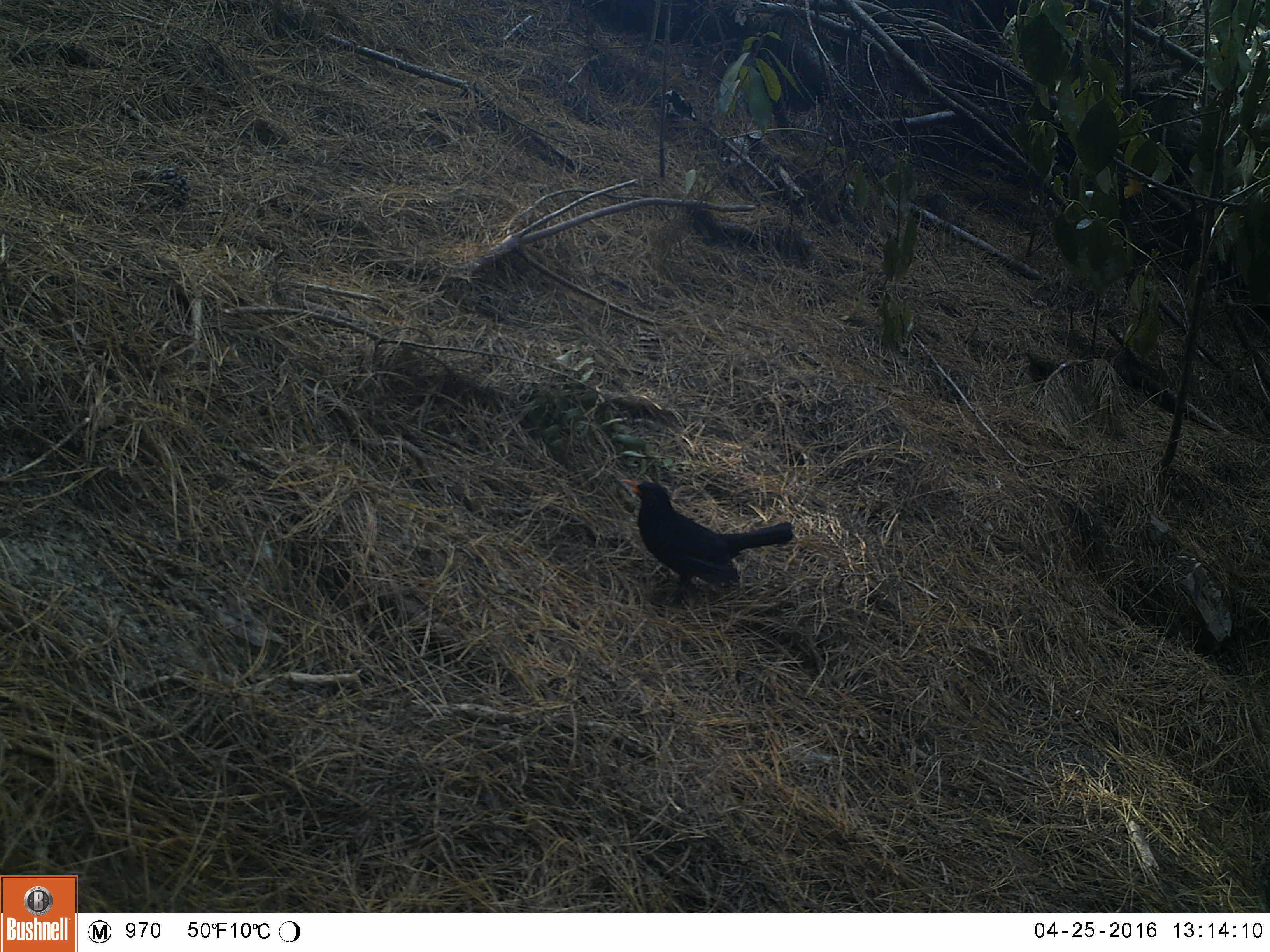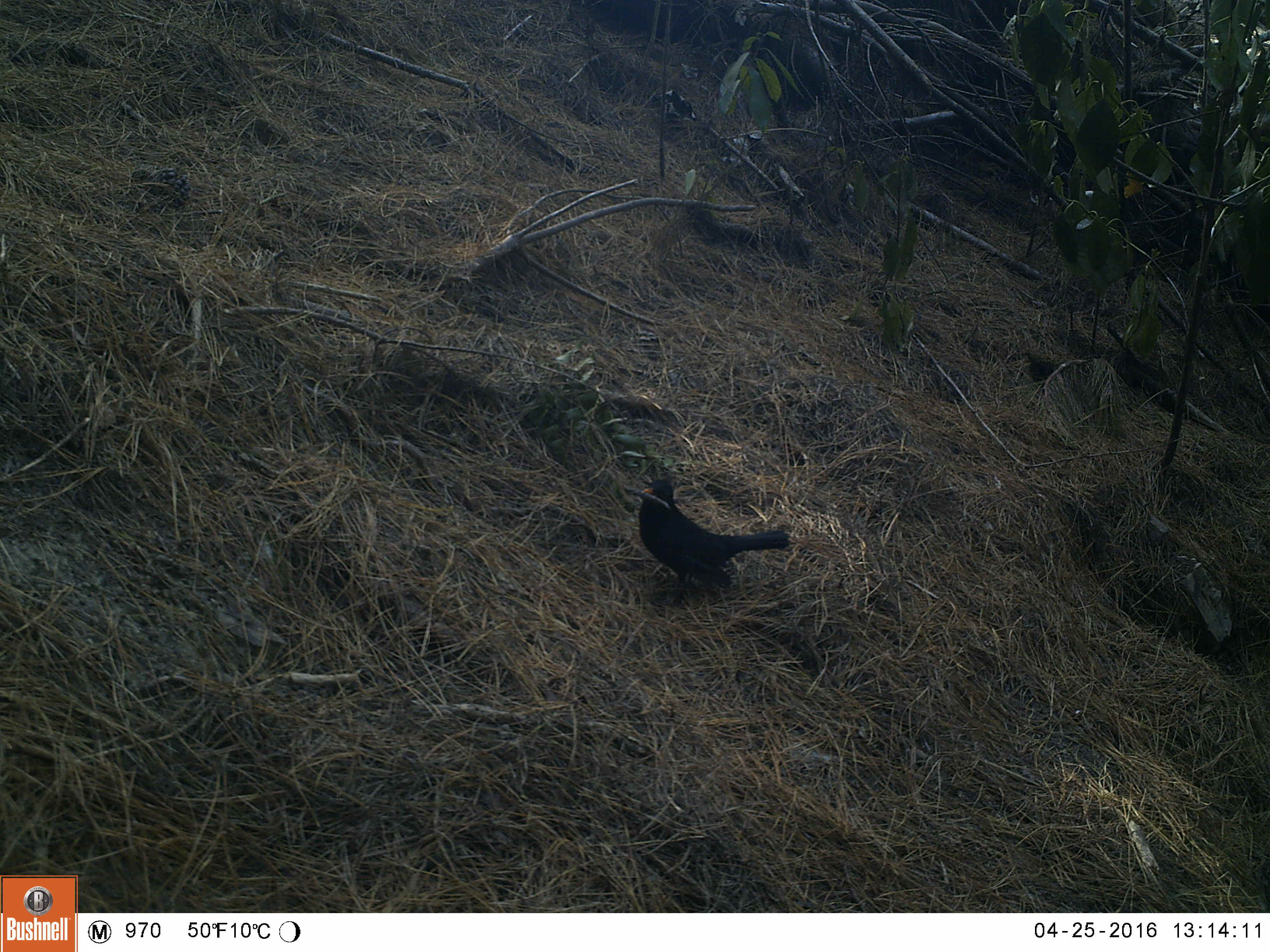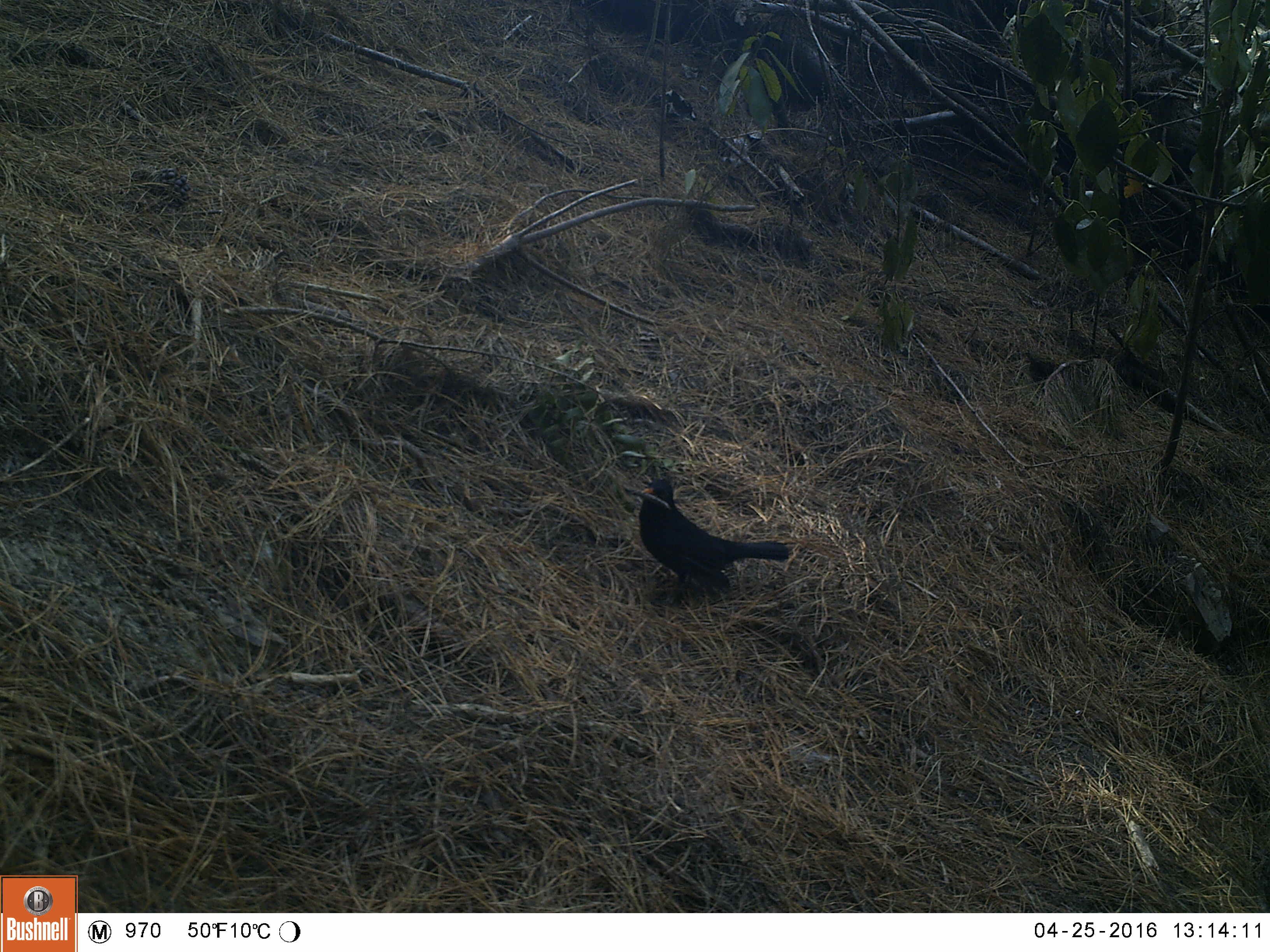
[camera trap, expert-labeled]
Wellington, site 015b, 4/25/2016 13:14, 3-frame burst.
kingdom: Animalia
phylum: Chordata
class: Aves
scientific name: Aves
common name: bird